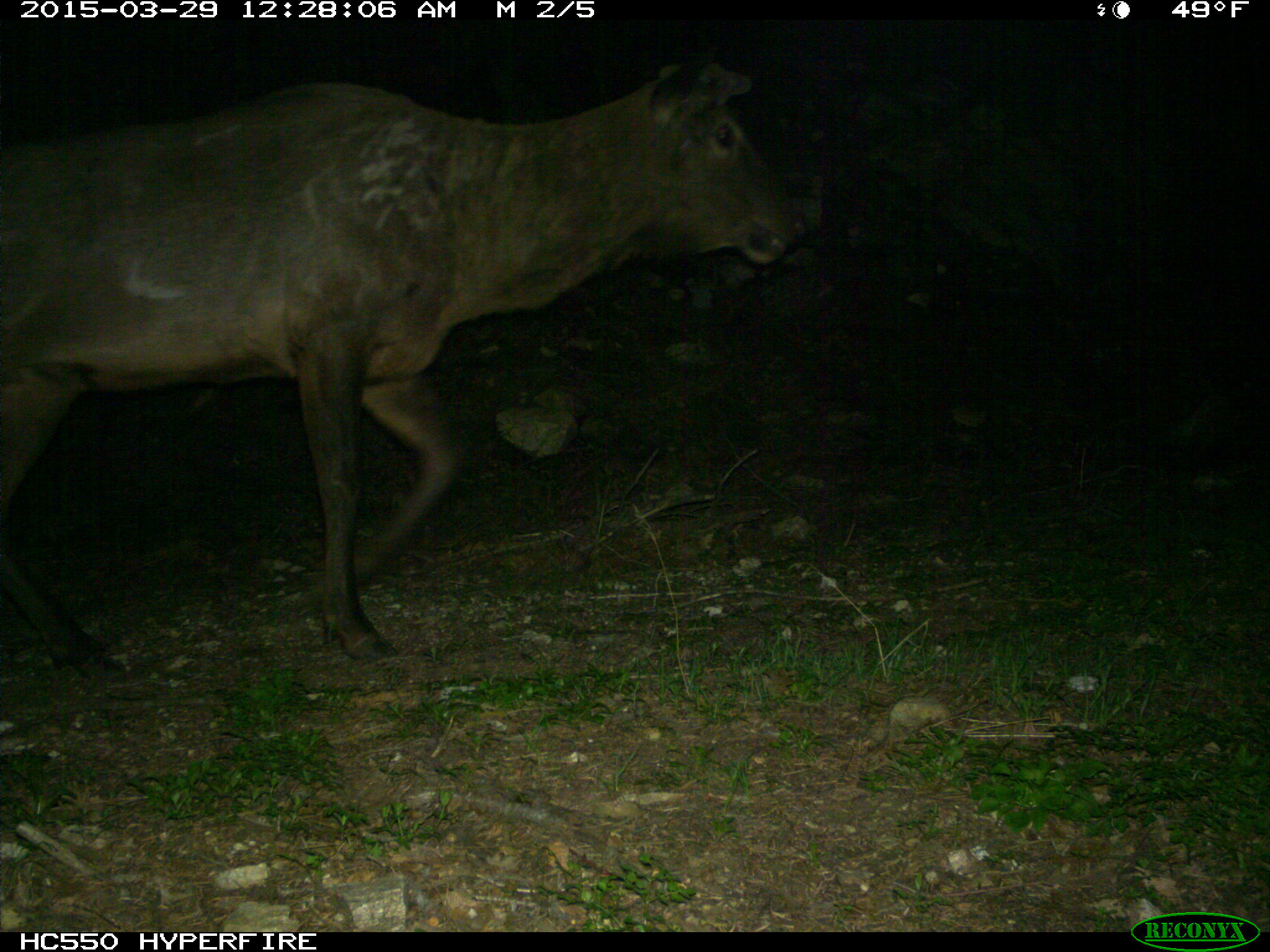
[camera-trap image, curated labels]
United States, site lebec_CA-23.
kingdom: Animalia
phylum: Chordata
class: Mammalia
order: Artiodactyla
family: Cervidae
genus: Cervus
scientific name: Cervus canadensis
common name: elk